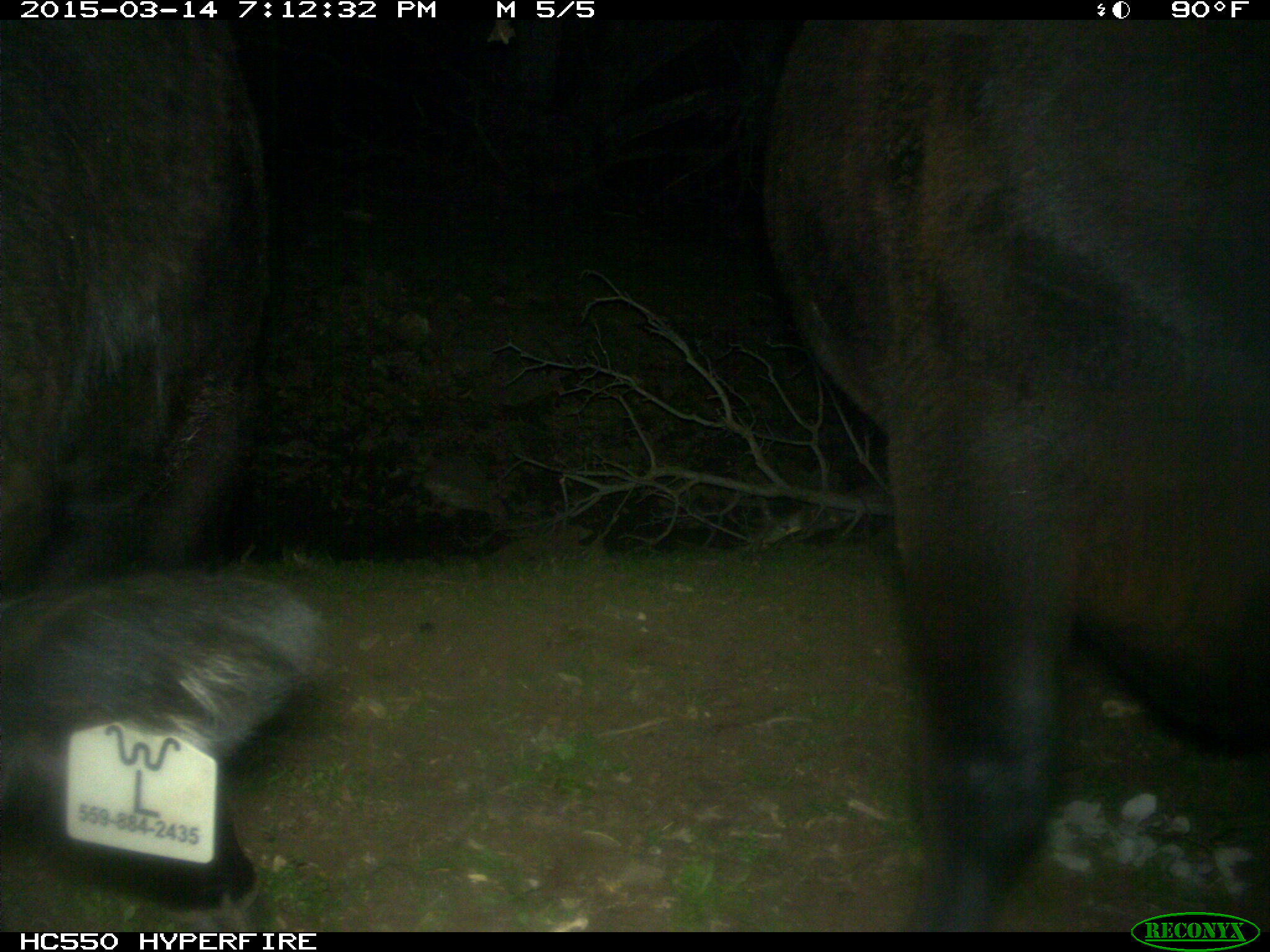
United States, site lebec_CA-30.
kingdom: Animalia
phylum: Chordata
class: Mammalia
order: Artiodactyla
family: Bovidae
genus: Bos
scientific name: Bos taurus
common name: domestic cow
Bos taurus (domestic cow).